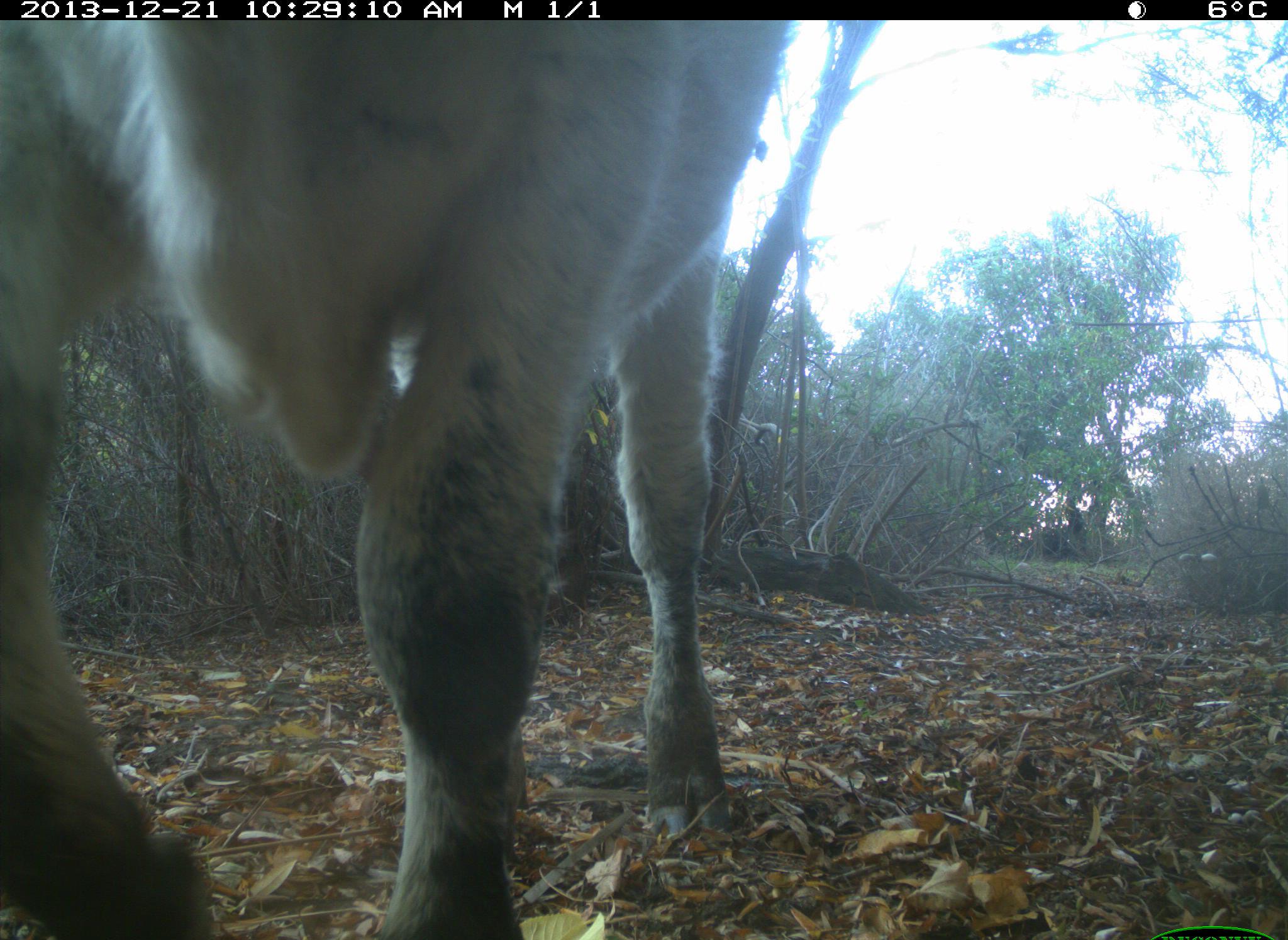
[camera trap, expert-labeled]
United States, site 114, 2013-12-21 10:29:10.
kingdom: Animalia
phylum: Chordata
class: Mammalia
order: Artiodactyla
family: Bovidae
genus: Bos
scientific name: Bos taurus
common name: cow